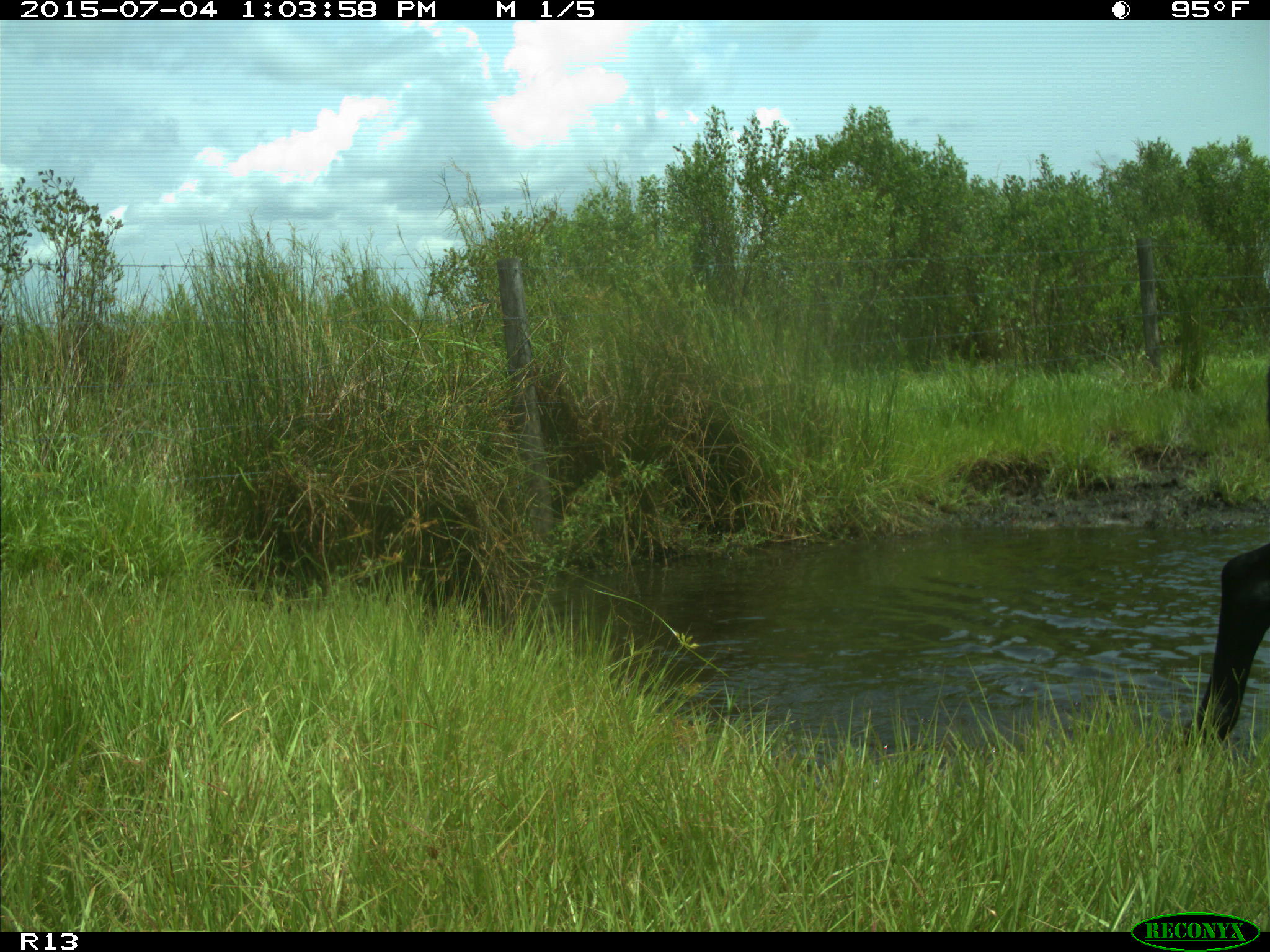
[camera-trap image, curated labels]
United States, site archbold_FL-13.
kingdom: Animalia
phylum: Chordata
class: Mammalia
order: Artiodactyla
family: Bovidae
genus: Bos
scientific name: Bos taurus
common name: domestic cow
Bos taurus (domestic cow).